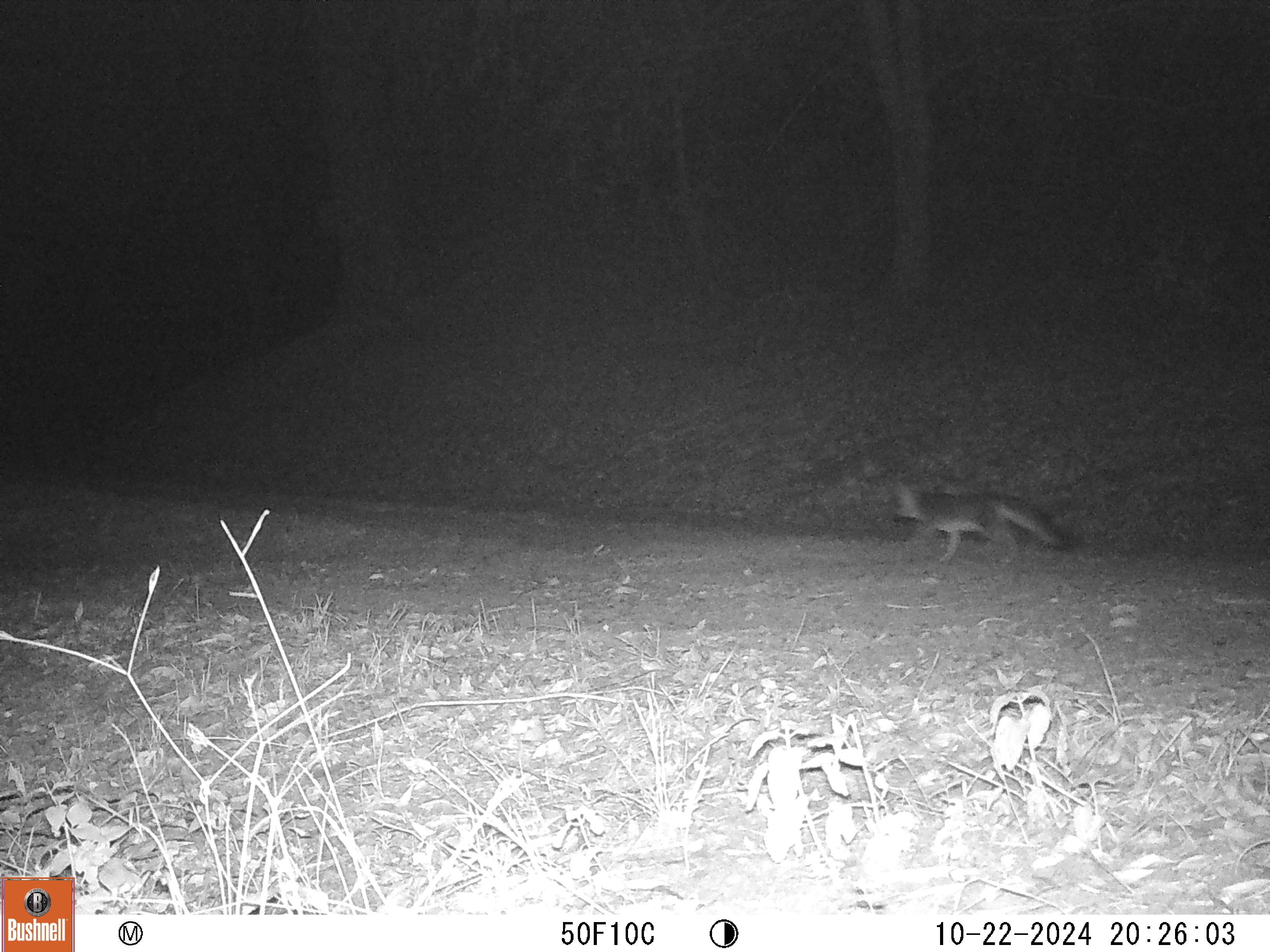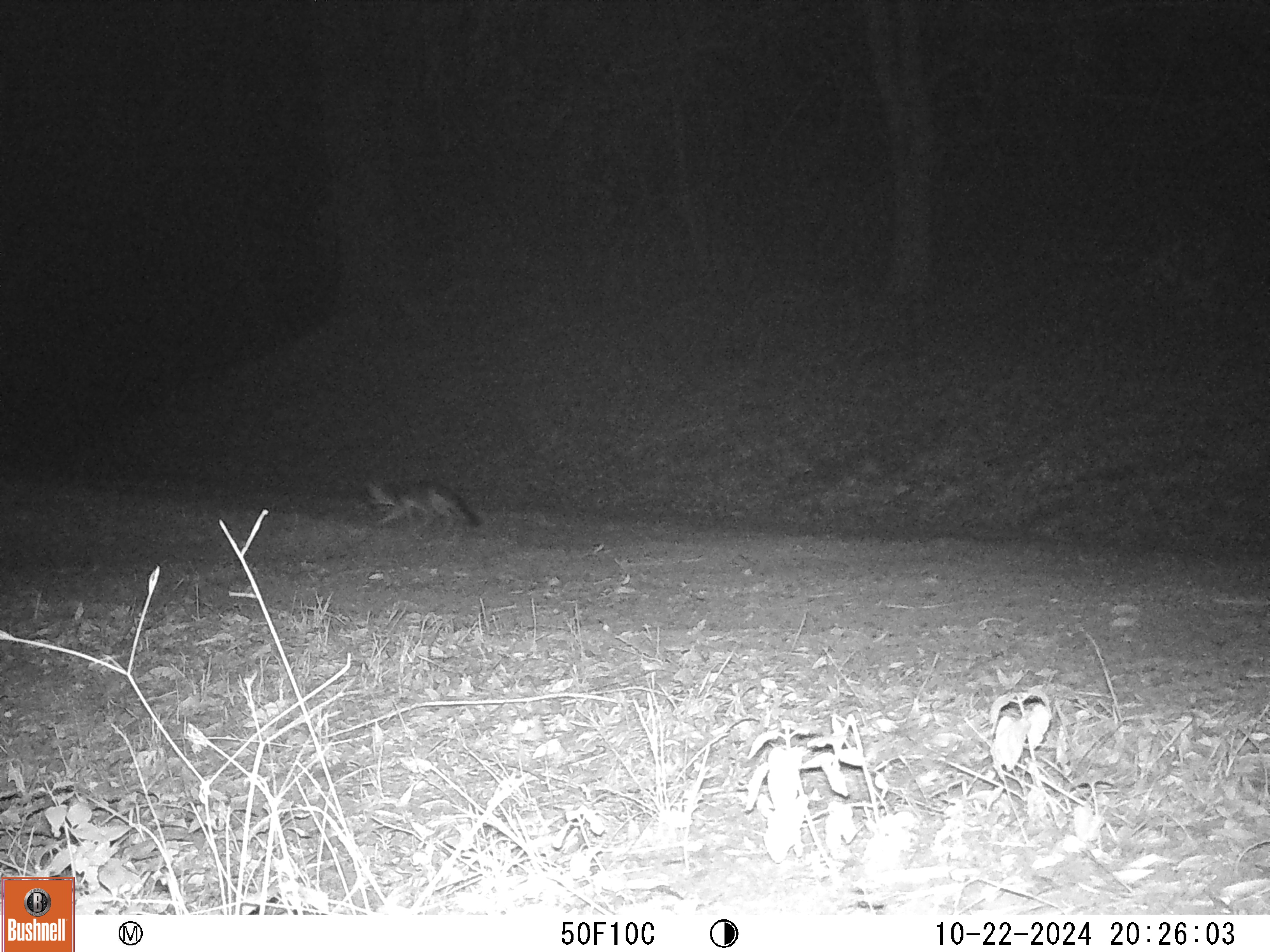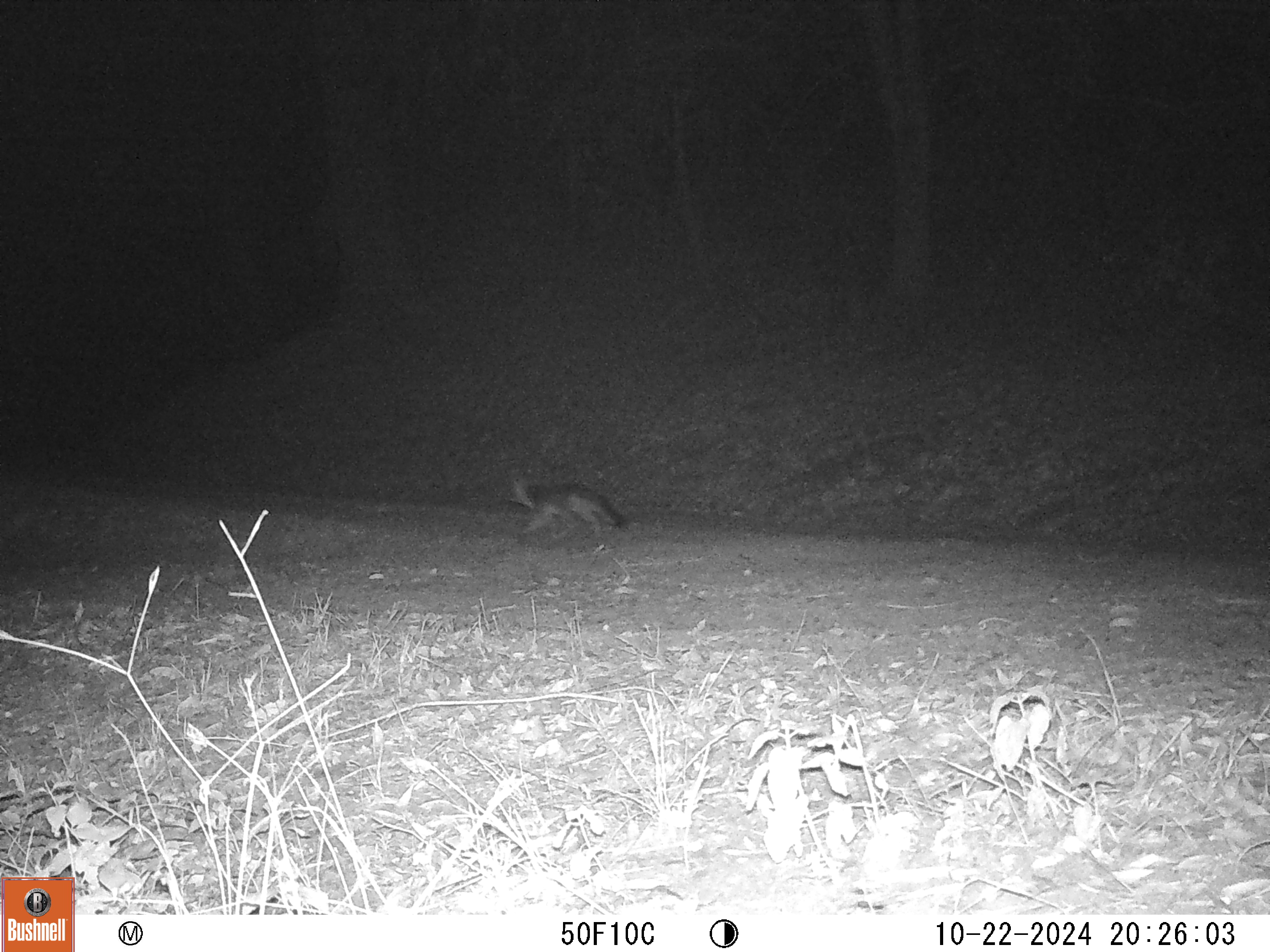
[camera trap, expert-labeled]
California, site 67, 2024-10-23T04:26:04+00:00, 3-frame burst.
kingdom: Animalia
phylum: Chordata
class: Mammalia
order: Carnivora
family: Canidae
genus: Urocyon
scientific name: Urocyon cinereoargenteus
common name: gray fox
Gray fox (Urocyon cinereoargenteus).